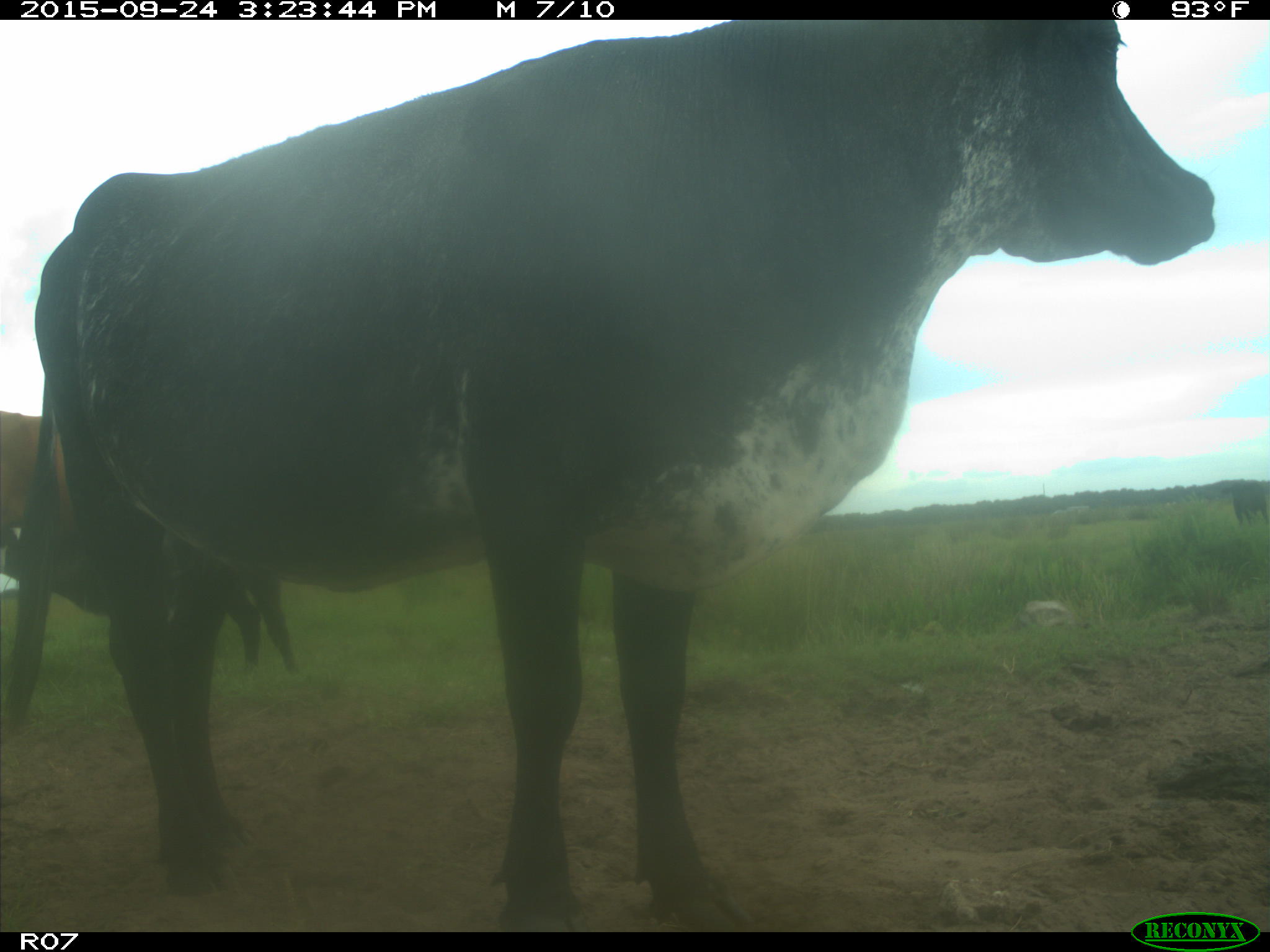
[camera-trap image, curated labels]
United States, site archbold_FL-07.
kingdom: Animalia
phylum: Chordata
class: Mammalia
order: Artiodactyla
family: Bovidae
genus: Bos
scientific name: Bos taurus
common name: domestic cow